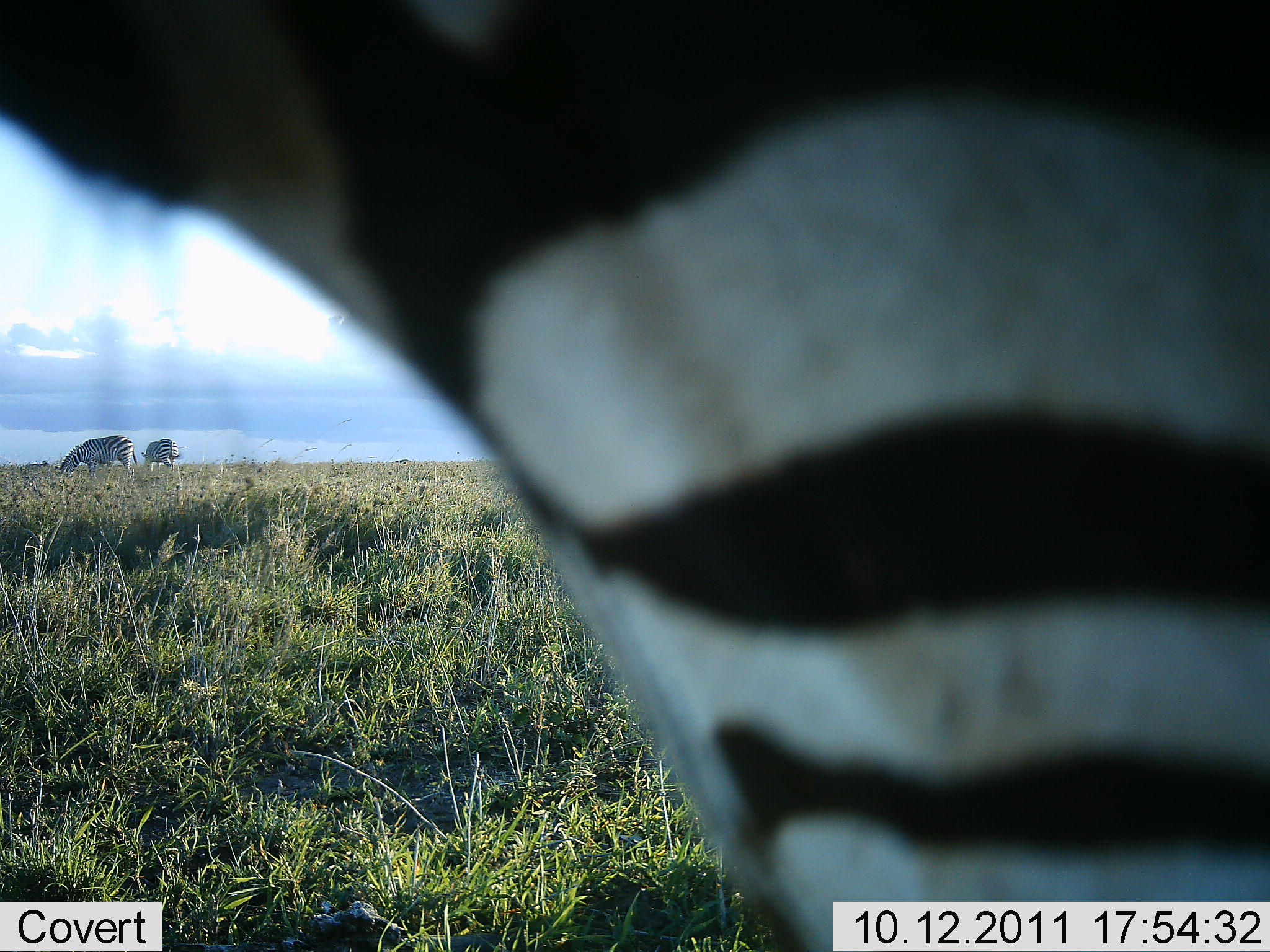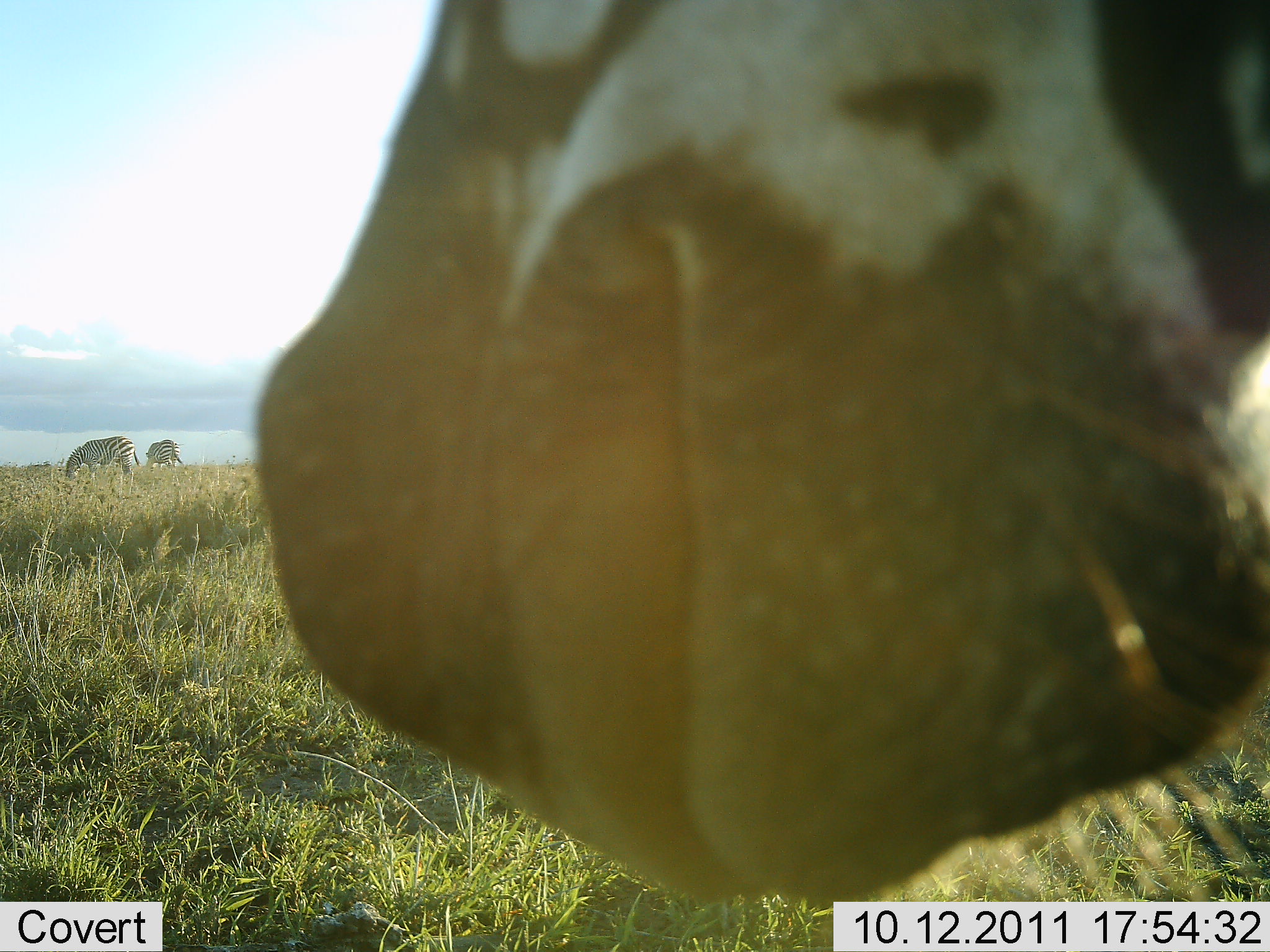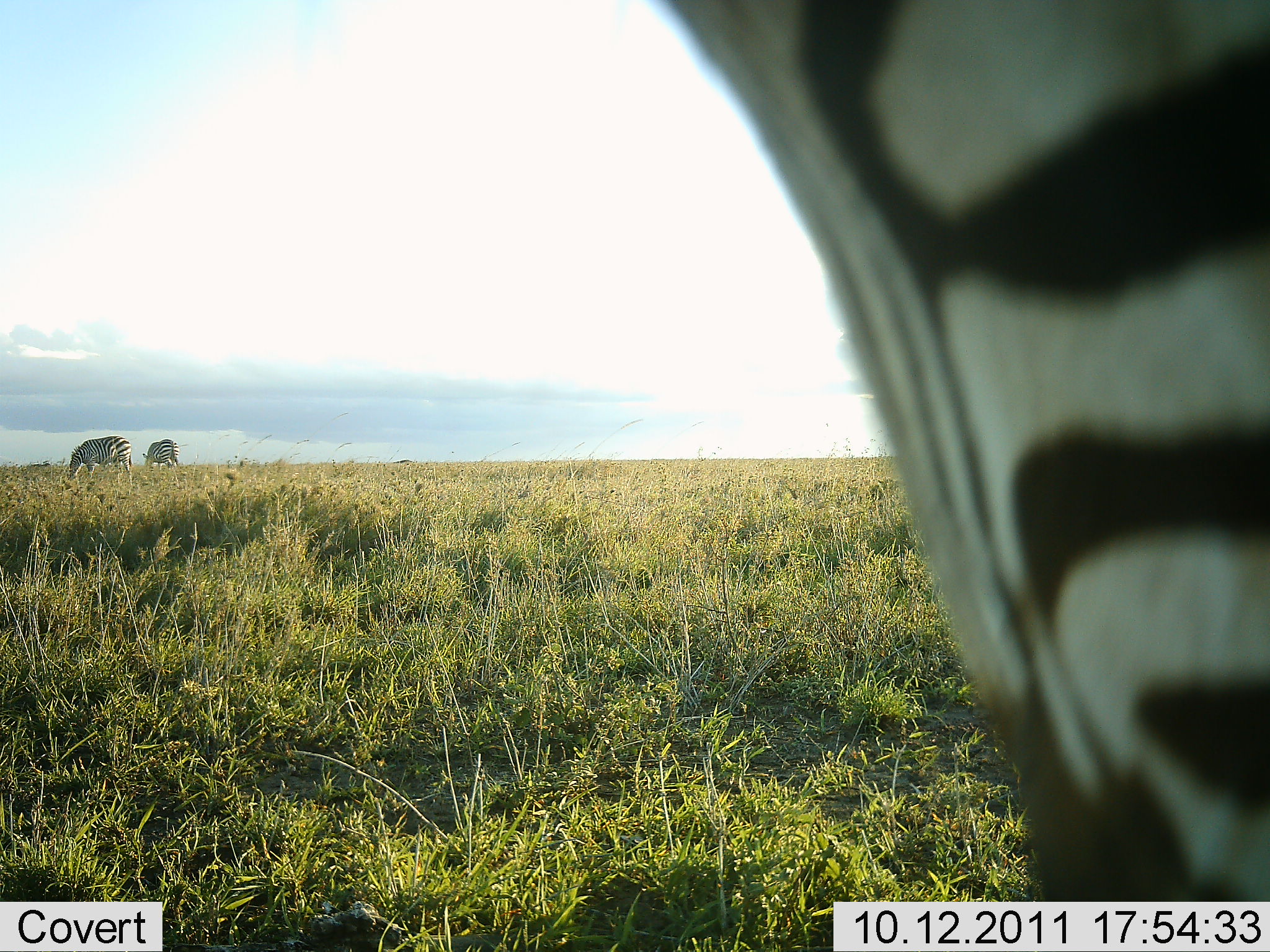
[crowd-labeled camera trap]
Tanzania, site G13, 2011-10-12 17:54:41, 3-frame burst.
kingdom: Animalia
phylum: Chordata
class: Mammalia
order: Perissodactyla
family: Equidae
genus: Equus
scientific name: Equus quagga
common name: plains zebra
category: zebra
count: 3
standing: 36%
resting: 0%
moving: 9%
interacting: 18%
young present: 0%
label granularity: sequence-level